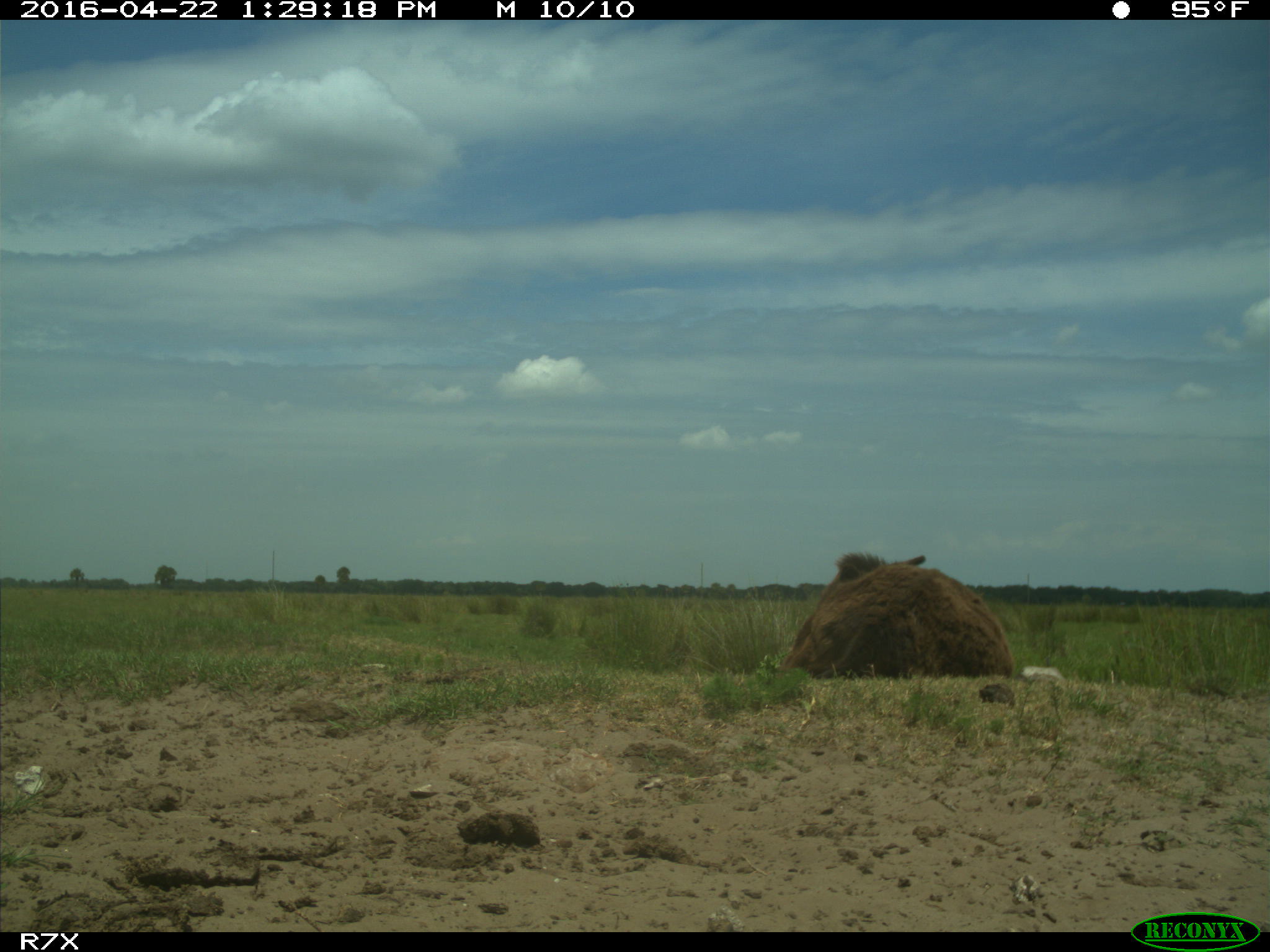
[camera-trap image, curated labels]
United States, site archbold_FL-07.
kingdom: Animalia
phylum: Chordata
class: Mammalia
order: Artiodactyla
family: Bovidae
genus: Bos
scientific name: Bos taurus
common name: domestic cow